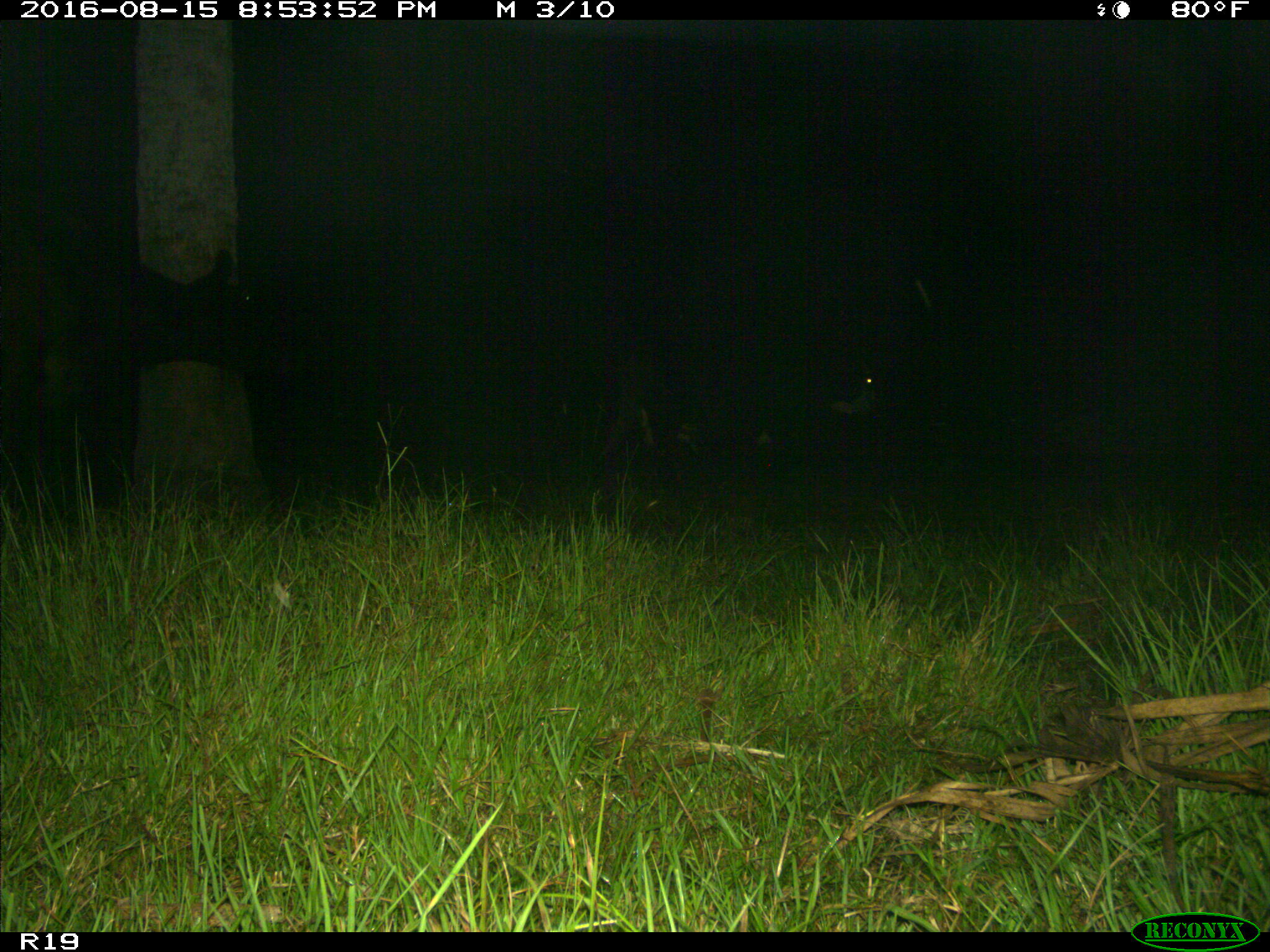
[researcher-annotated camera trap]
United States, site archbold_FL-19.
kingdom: Animalia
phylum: Chordata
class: Mammalia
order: Artiodactyla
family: Bovidae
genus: Bos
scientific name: Bos taurus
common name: domestic cow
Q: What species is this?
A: Bos taurus (domestic cow).